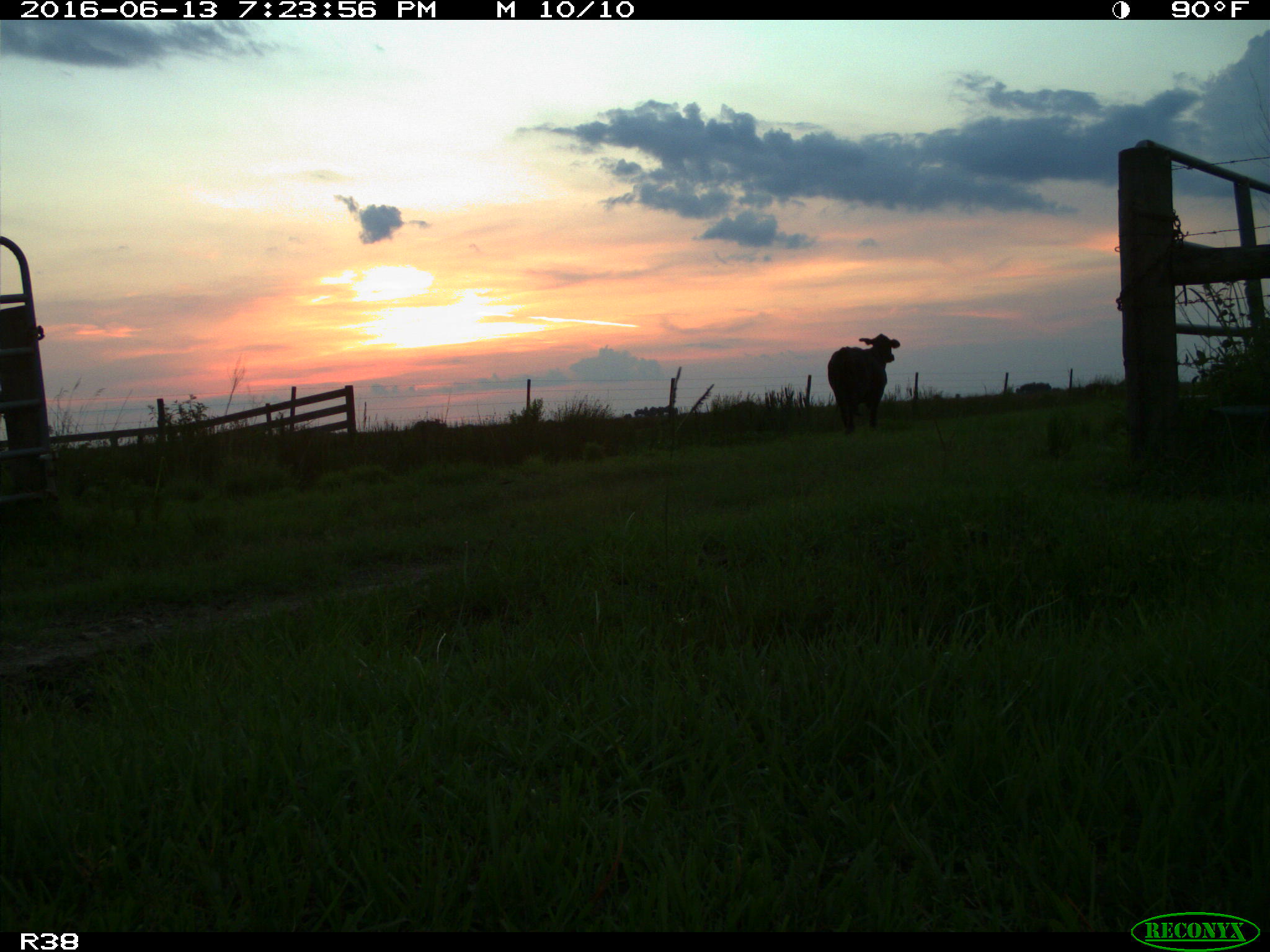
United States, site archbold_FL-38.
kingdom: Animalia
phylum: Chordata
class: Mammalia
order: Artiodactyla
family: Bovidae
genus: Bos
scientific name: Bos taurus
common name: domestic cow